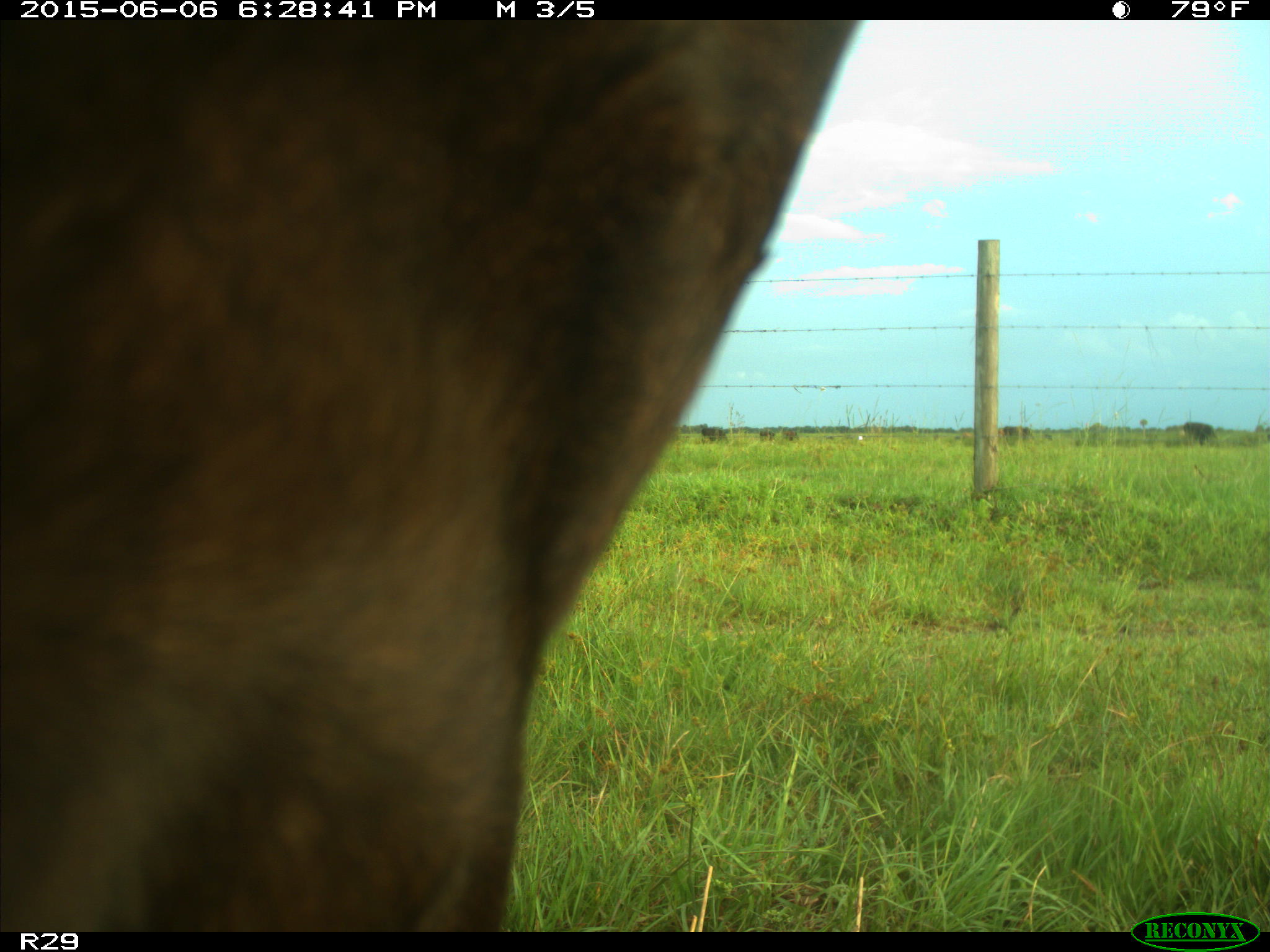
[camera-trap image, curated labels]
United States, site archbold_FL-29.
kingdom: Animalia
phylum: Chordata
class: Mammalia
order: Artiodactyla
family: Bovidae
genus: Bos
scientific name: Bos taurus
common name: domestic cow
Bos taurus (domestic cow).